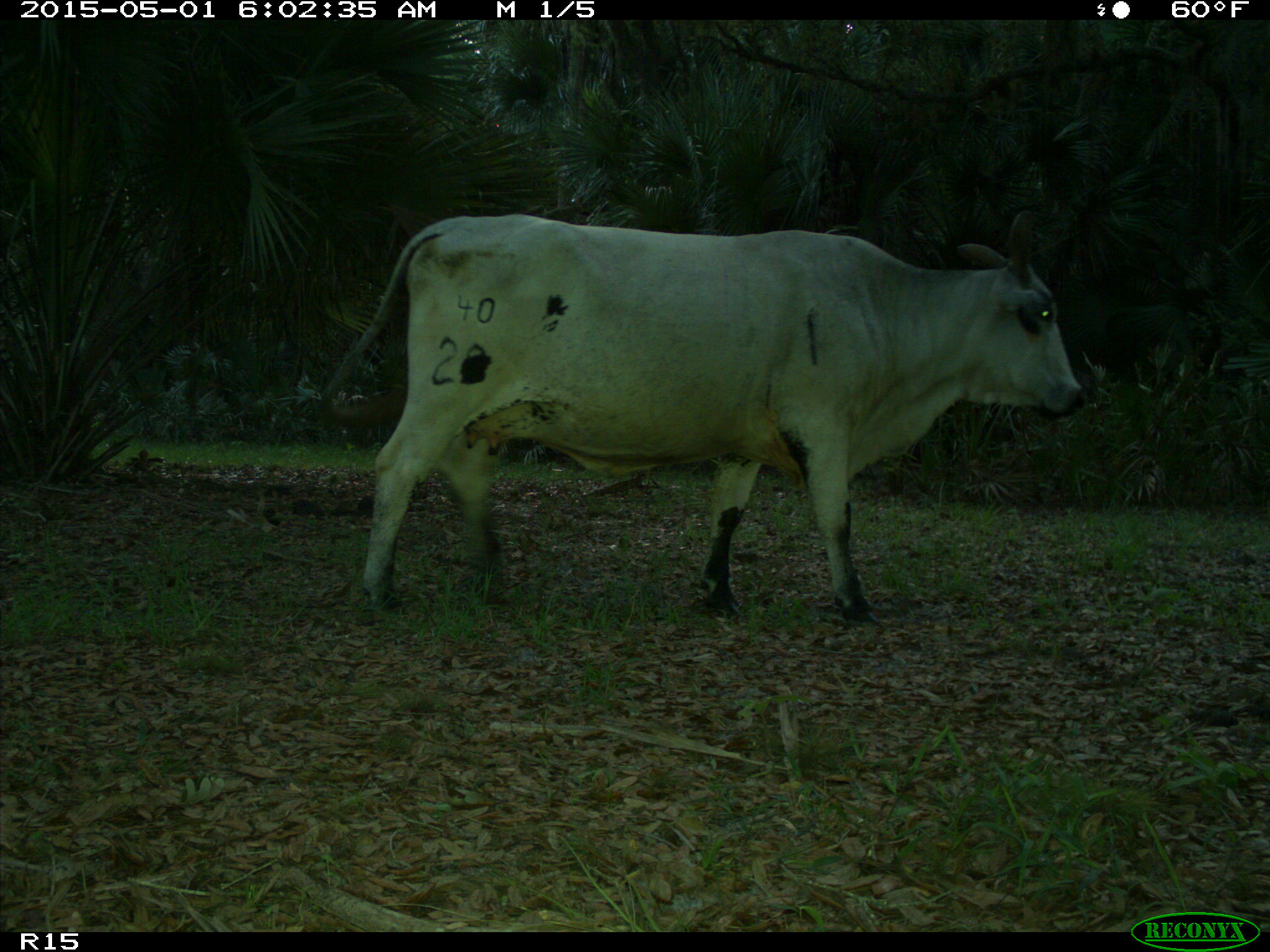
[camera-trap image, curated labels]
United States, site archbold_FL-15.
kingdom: Animalia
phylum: Chordata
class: Mammalia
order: Artiodactyla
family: Bovidae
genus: Bos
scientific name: Bos taurus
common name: domestic cow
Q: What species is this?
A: Bos taurus (domestic cow).